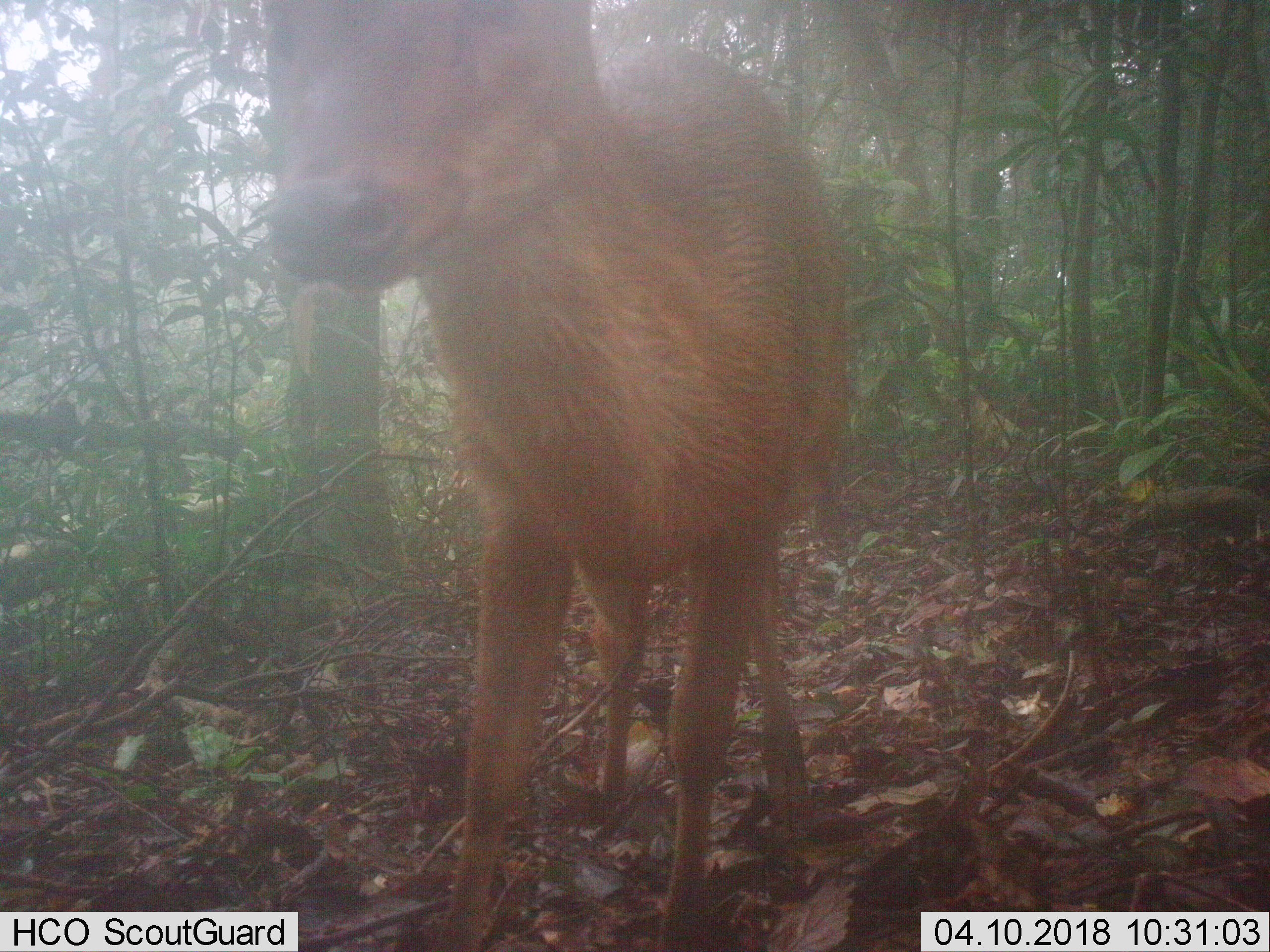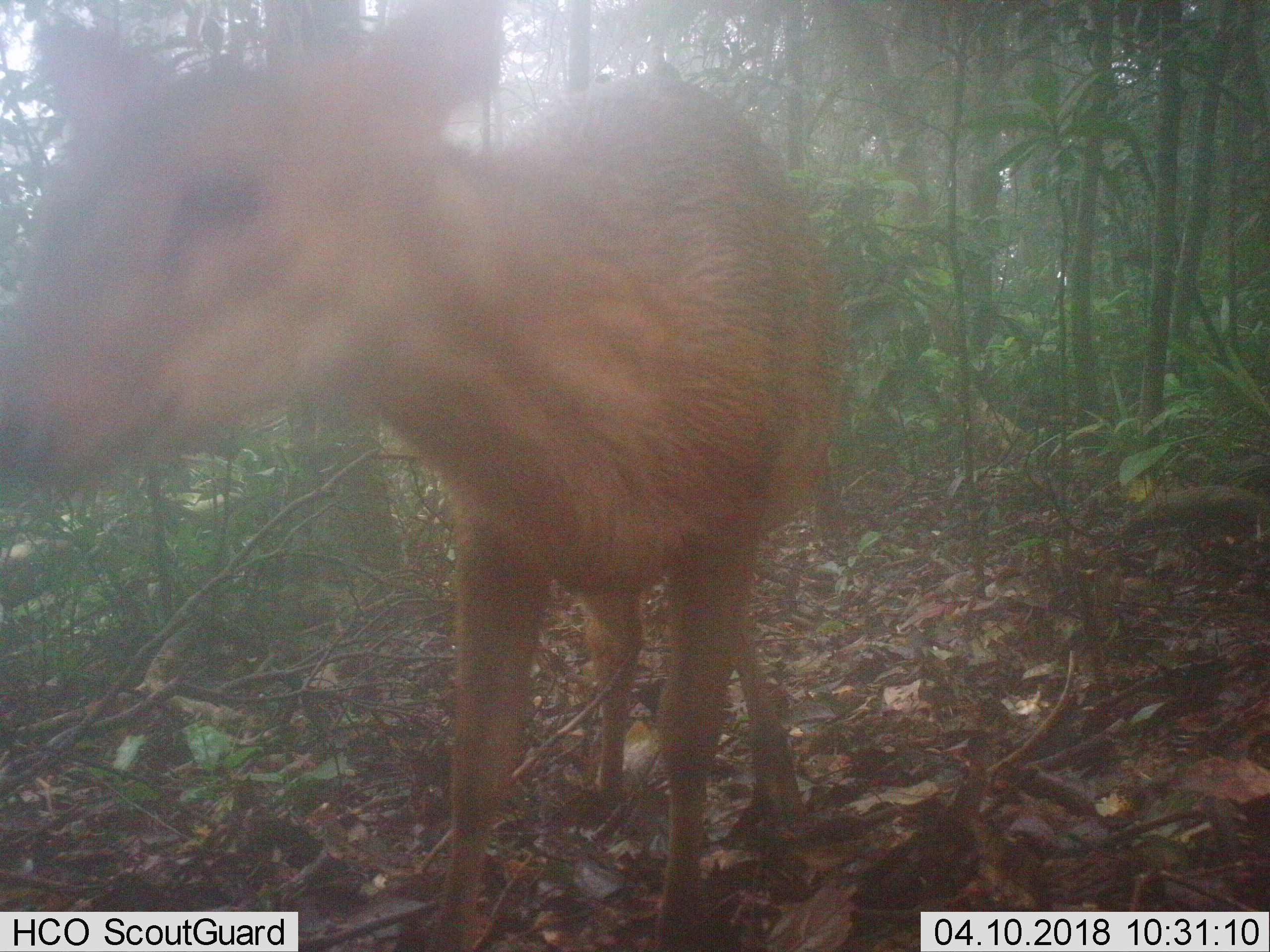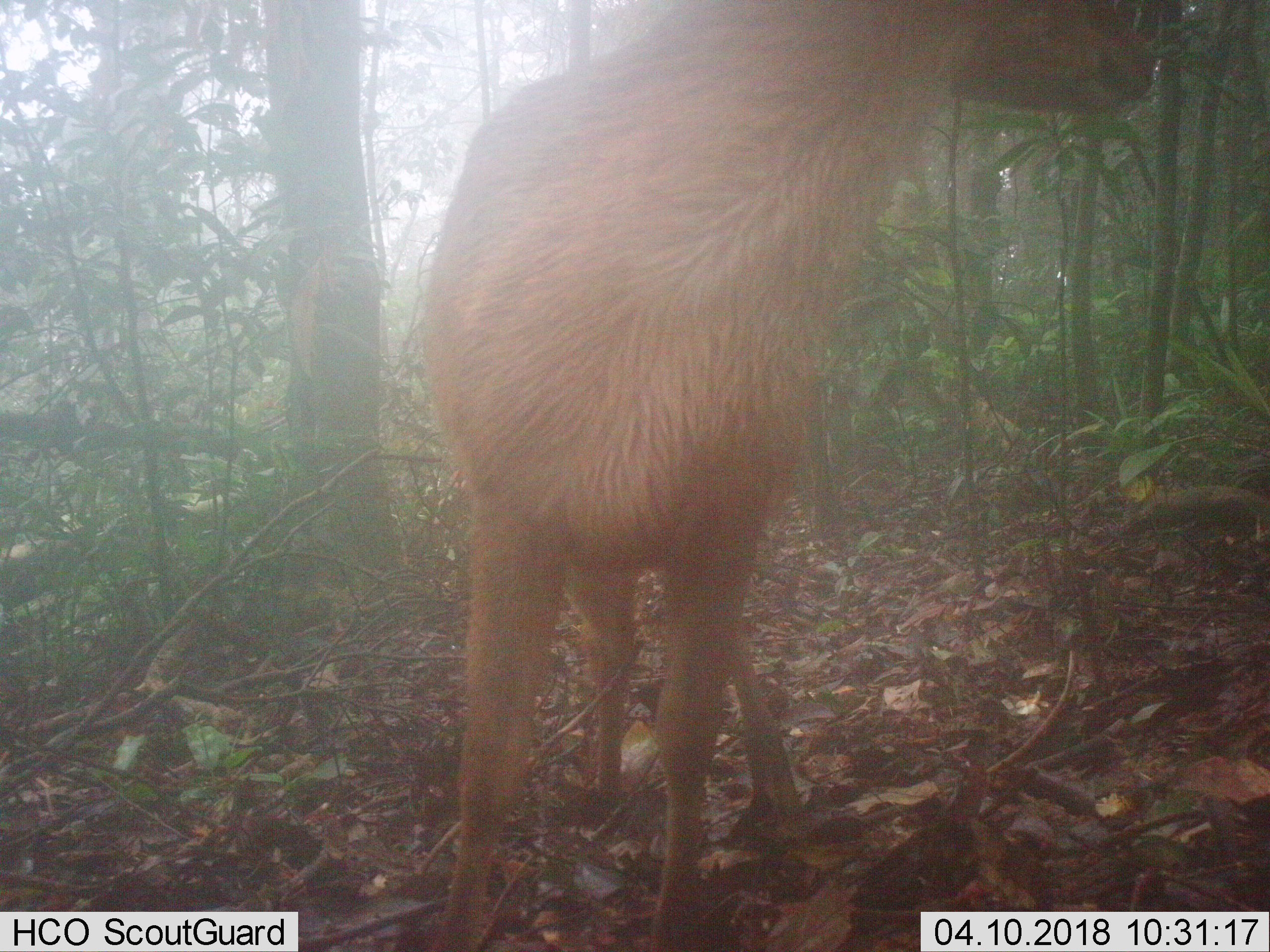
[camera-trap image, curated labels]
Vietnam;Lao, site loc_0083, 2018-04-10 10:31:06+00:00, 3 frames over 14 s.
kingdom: Animalia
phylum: Chordata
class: Mammalia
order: Artiodactyla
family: Cervidae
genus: Muntiacus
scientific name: Muntiacus vuquangensis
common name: large-antlered muntjac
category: large antlered muntjac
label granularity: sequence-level